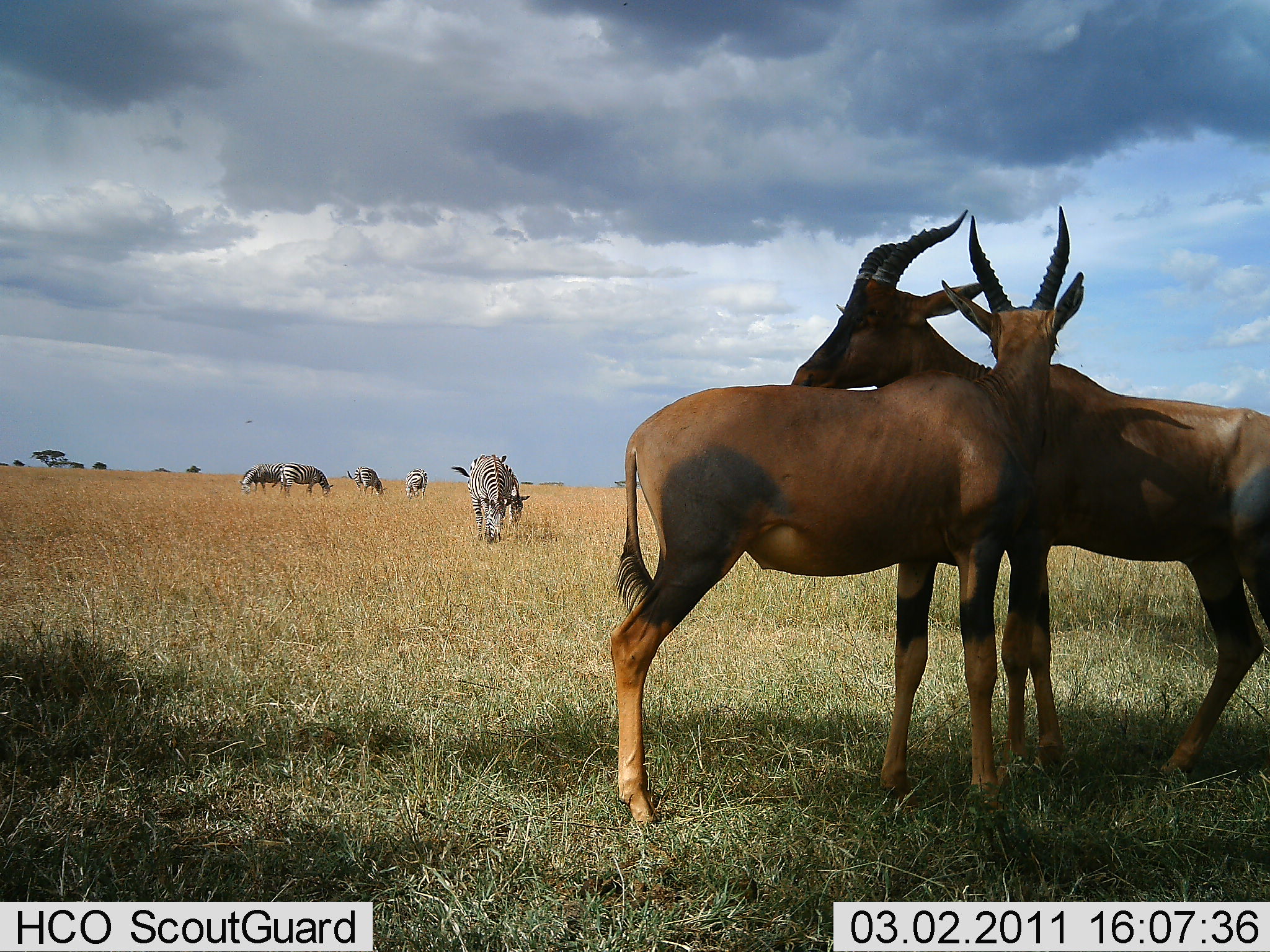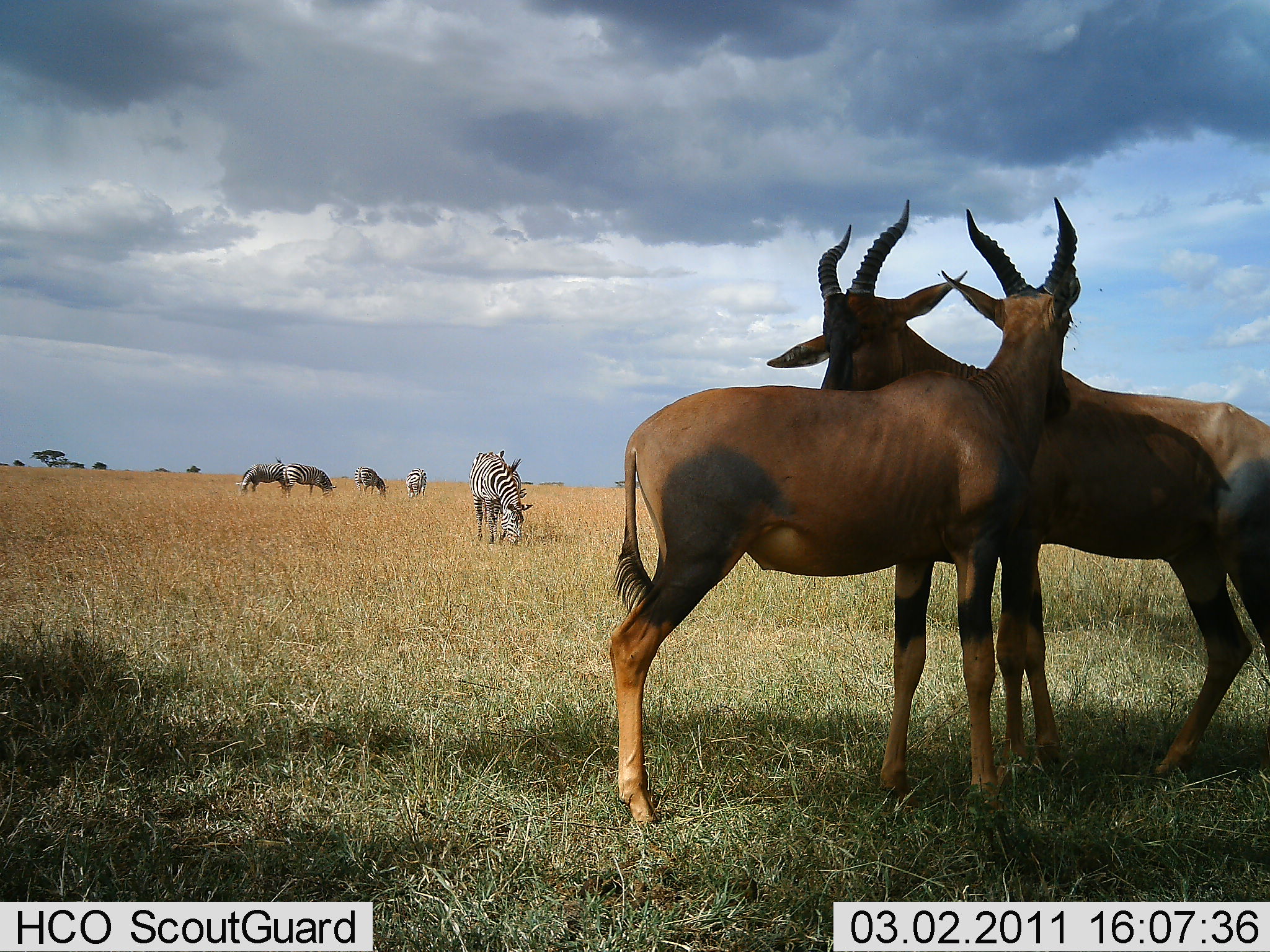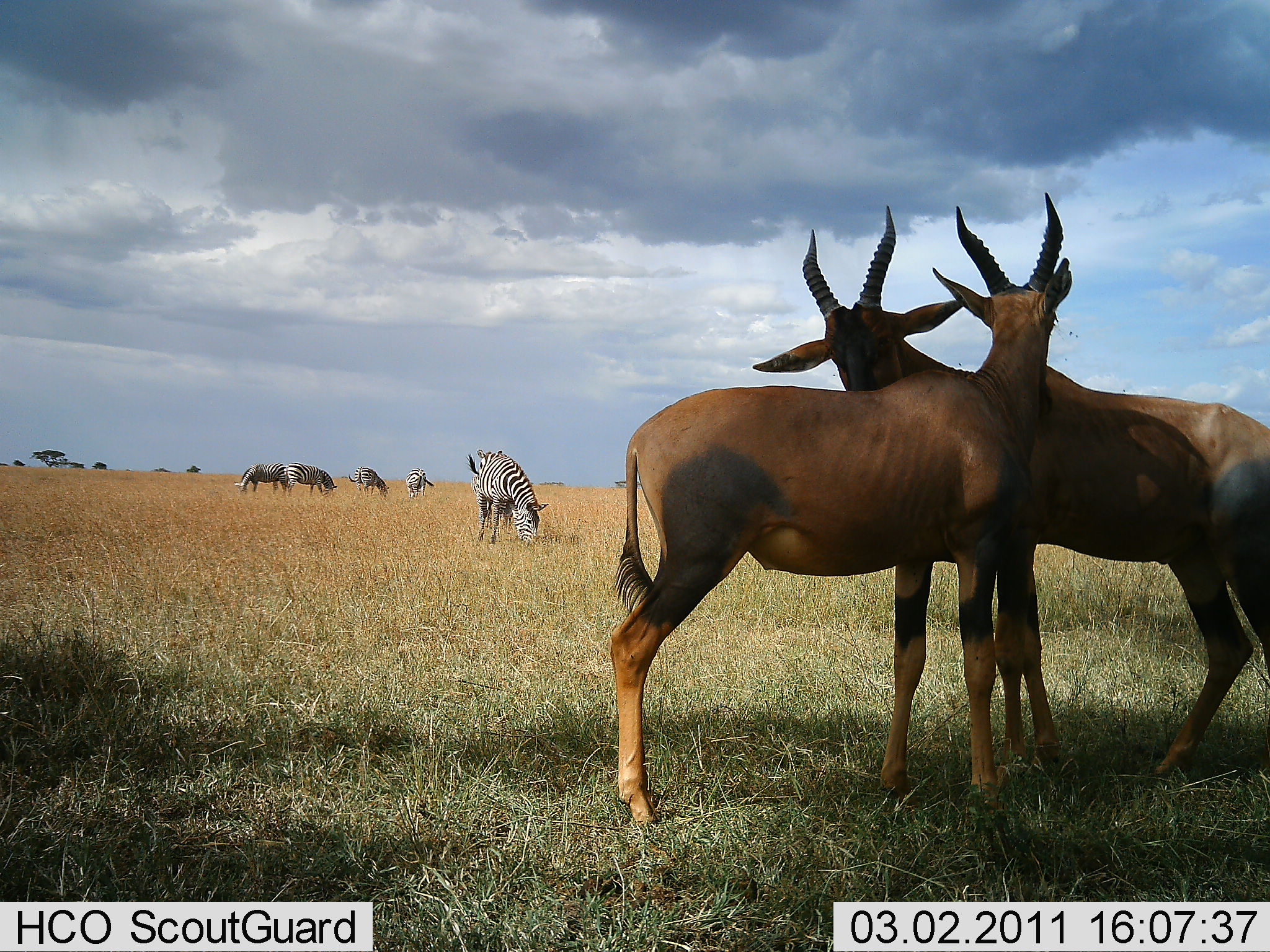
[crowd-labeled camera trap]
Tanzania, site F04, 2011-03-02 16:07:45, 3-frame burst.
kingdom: Animalia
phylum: Chordata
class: Mammalia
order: Artiodactyla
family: Bovidae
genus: Damaliscus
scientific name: Damaliscus lunatus jimela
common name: topi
Topi (Damaliscus lunatus jimela), count 2. Behavior (volunteer vote fractions): standing 69%, resting 0%, moving 0%, interacting 77%. Young present (vote fraction): 0%. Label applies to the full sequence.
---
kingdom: Animalia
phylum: Chordata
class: Mammalia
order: Perissodactyla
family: Equidae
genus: Equus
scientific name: Equus quagga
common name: plains zebra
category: zebra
Zebra (plains zebra) (Equus quagga), count 6. Behavior (volunteer vote fractions): standing 33%, resting 7%, moving 0%, interacting 0%. Young present (vote fraction): 0%. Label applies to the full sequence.